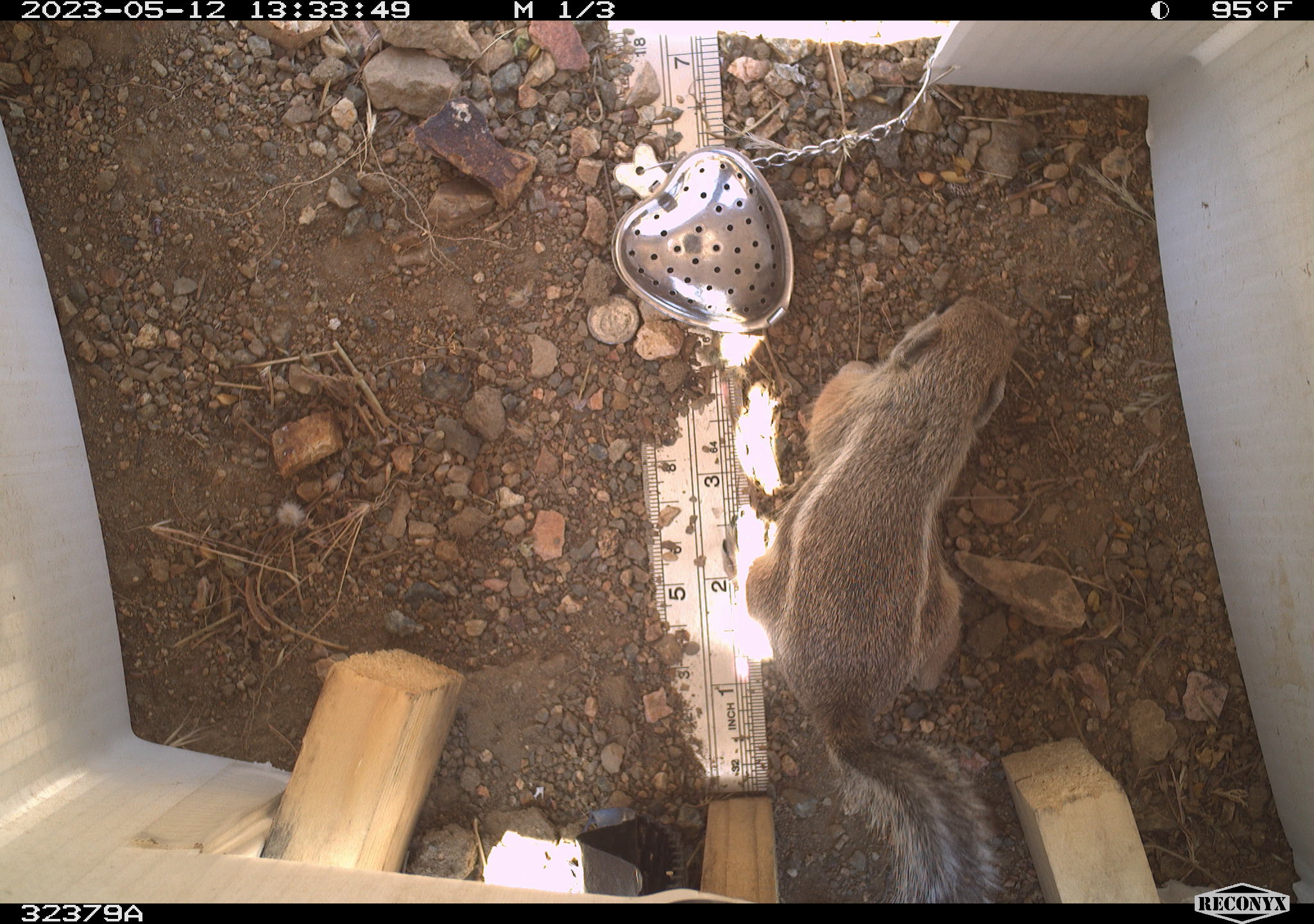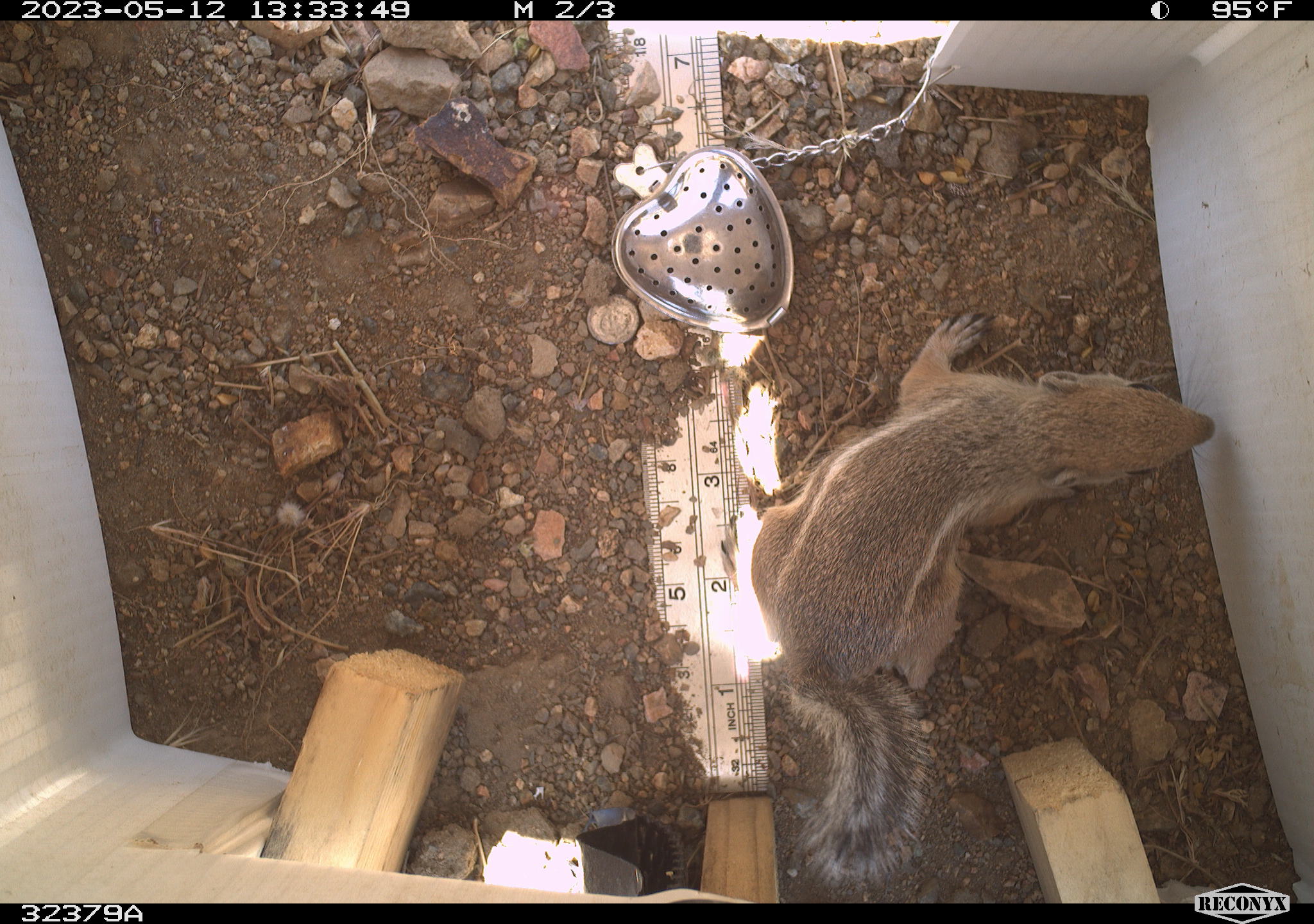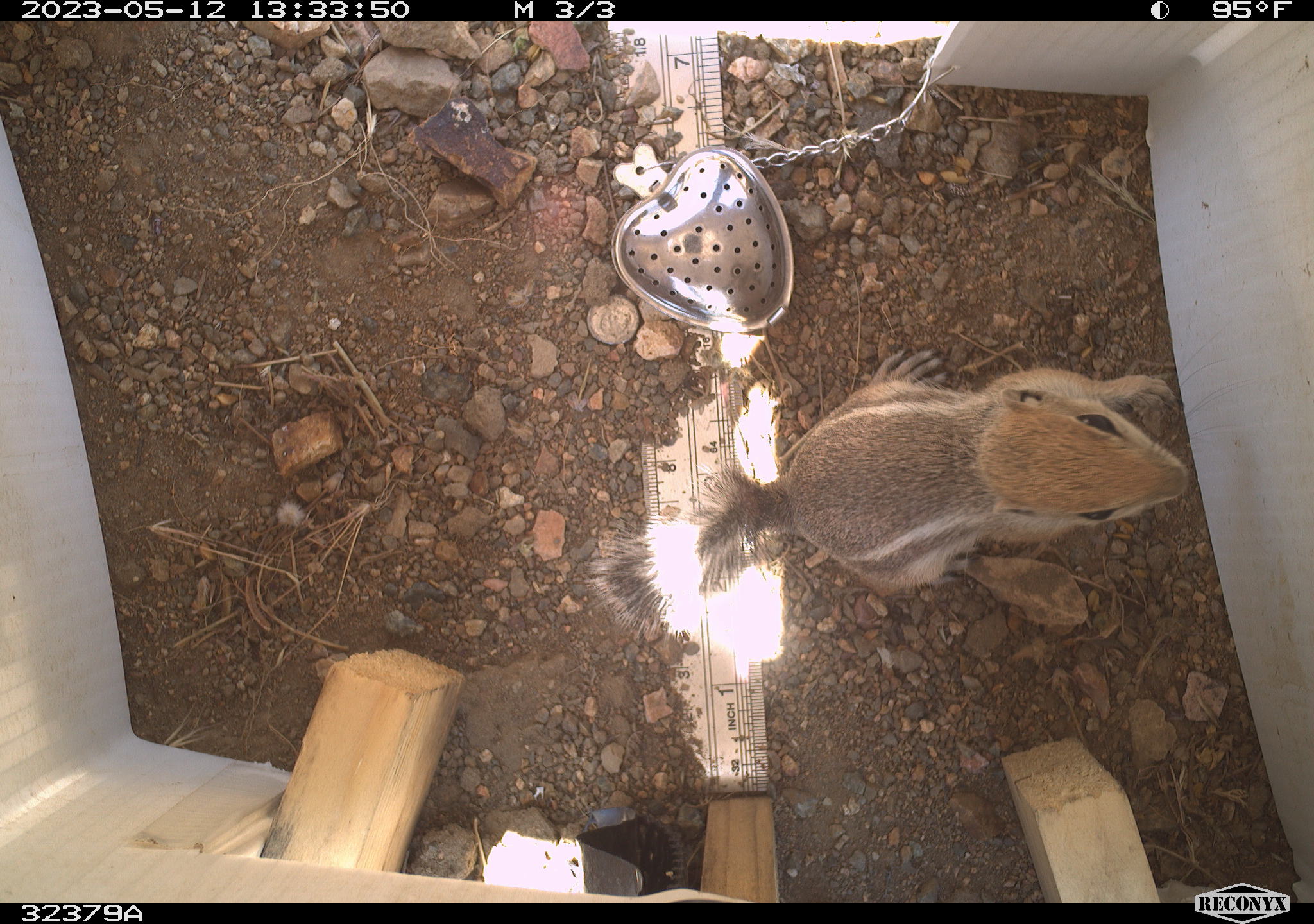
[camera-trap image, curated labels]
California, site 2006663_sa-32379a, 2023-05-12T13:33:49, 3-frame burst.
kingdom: Animalia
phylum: Chordata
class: Mammalia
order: Rodentia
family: Sciuridae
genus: Ammospermophilus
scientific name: Ammospermophilus leucurus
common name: white-tailed antelope squirrel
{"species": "white-tailed antelope squirrel (Ammospermophilus leucurus)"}